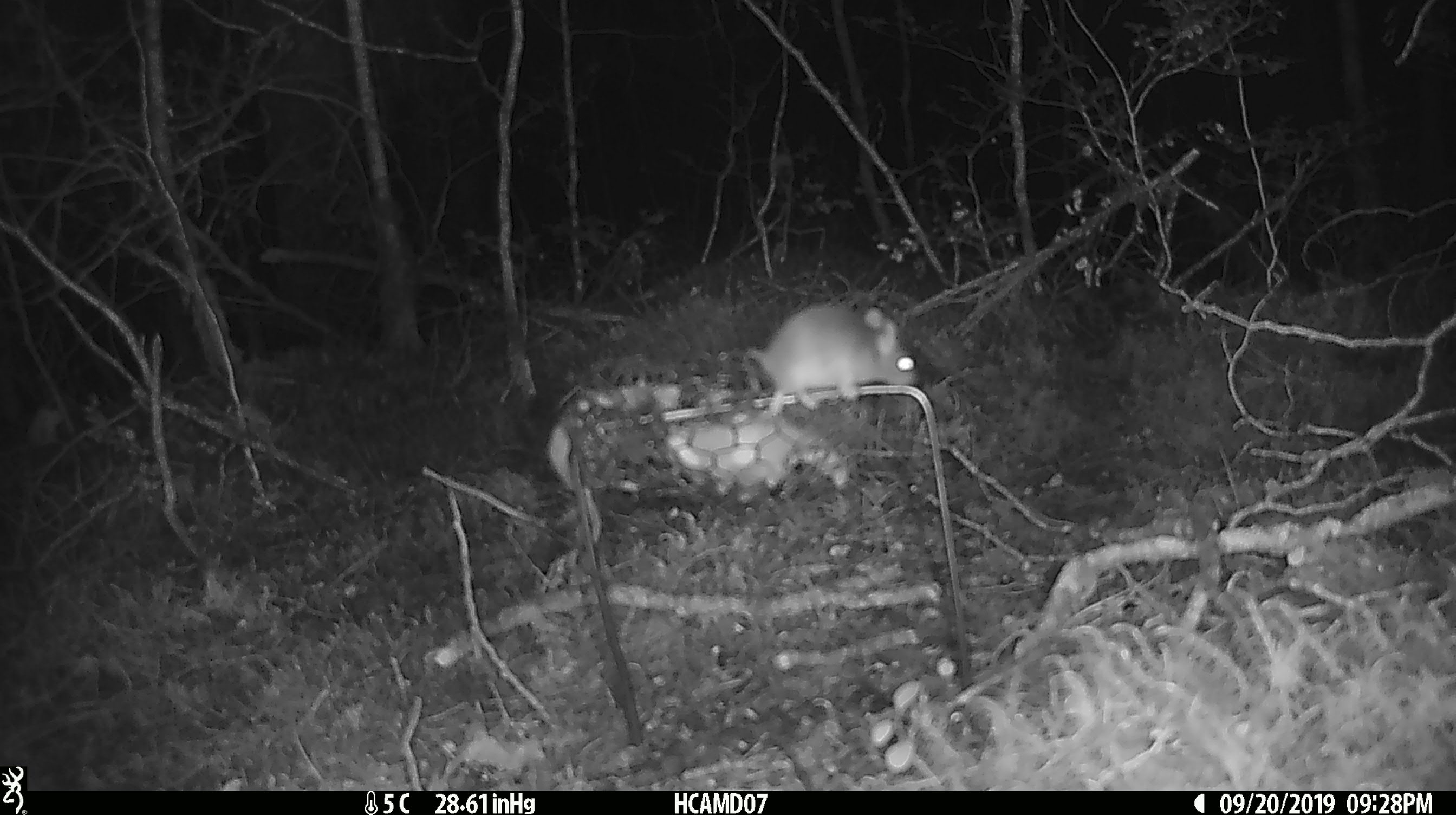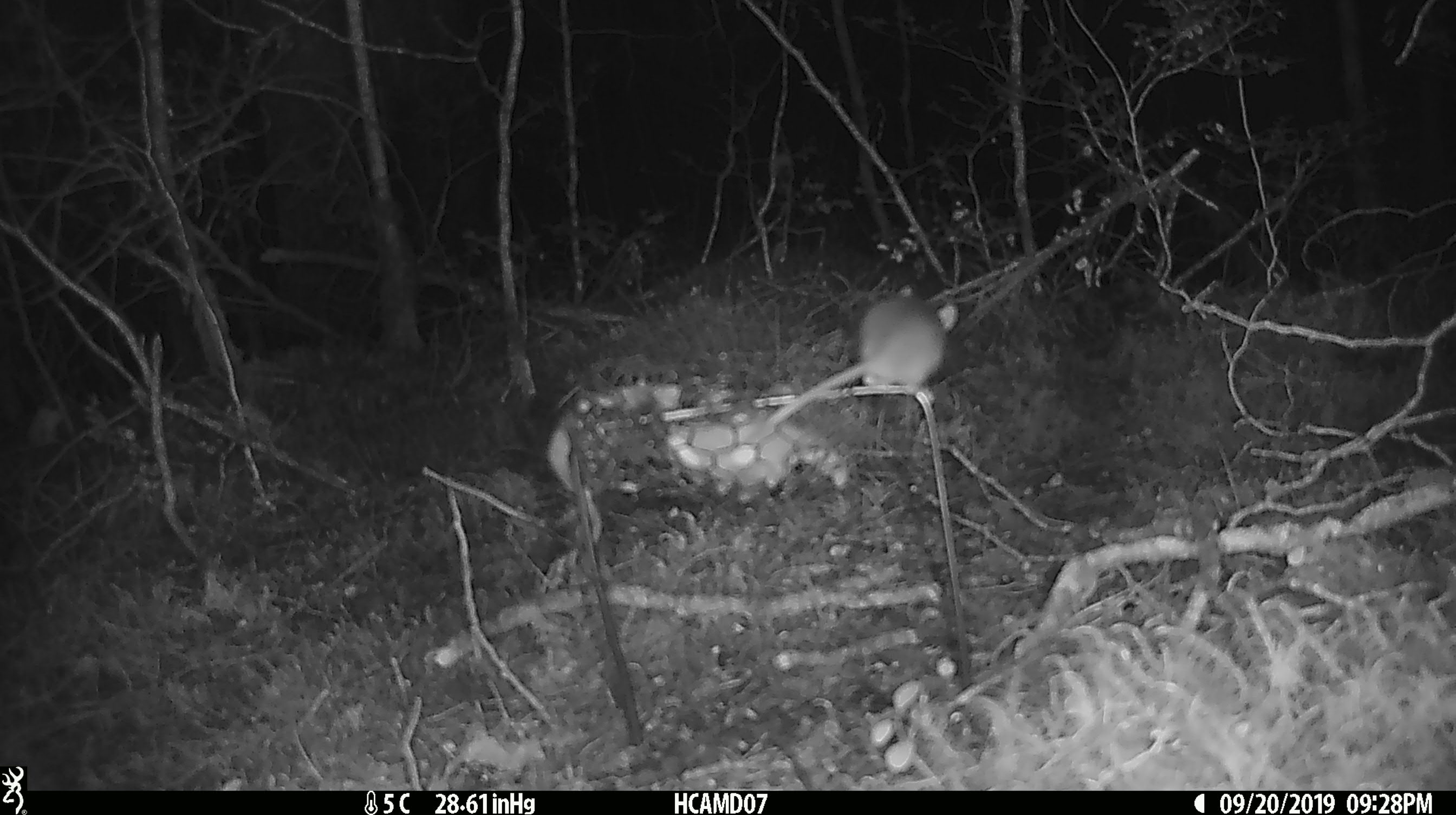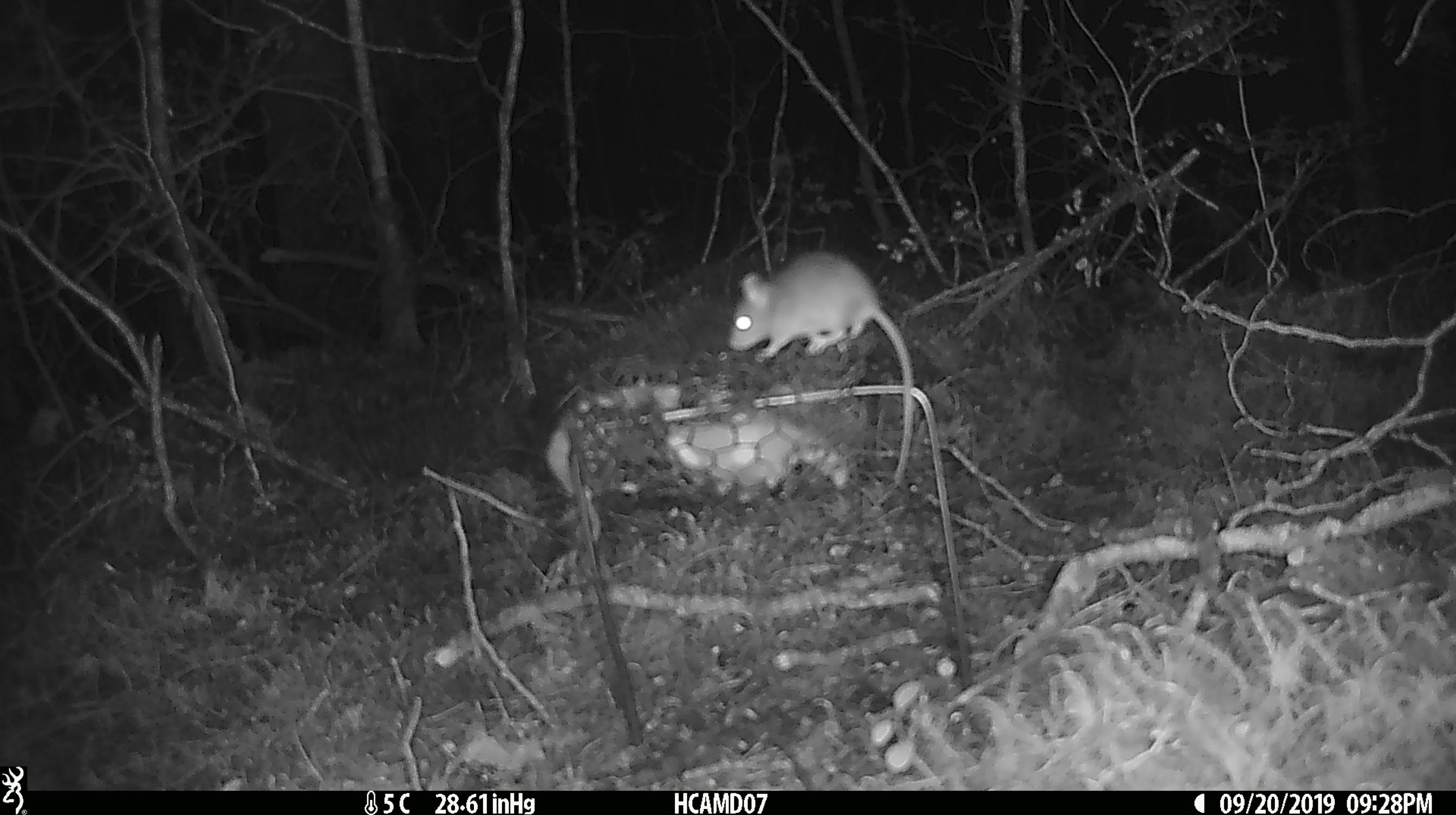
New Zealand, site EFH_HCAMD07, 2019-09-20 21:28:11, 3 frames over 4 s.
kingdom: Animalia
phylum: Chordata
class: Mammalia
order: Rodentia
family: Muridae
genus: Mus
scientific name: Mus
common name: mouse